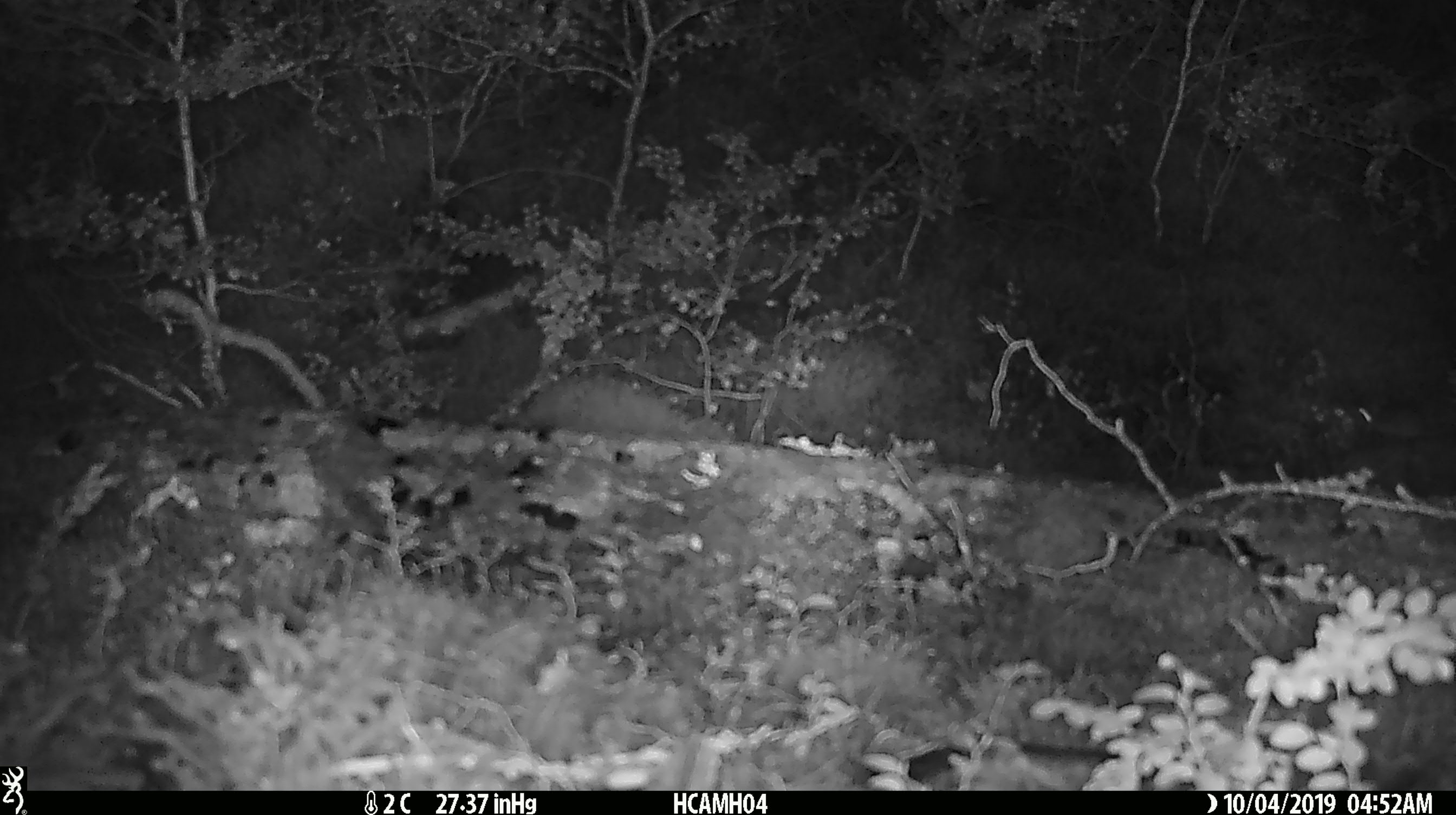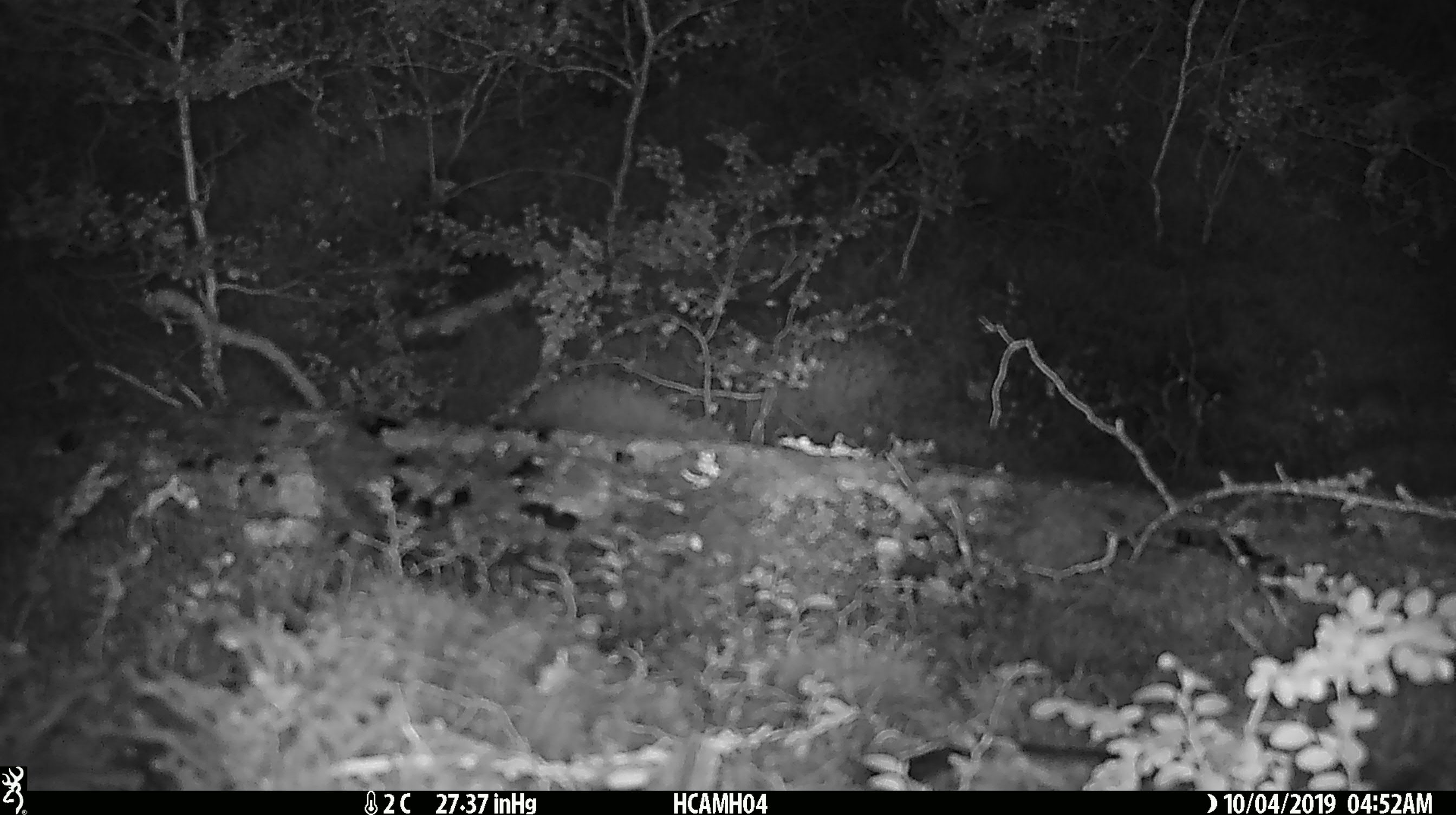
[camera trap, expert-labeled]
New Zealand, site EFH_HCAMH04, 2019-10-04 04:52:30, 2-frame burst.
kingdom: Animalia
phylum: Chordata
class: Mammalia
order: Rodentia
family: Muridae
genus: Mus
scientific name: Mus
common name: mouse